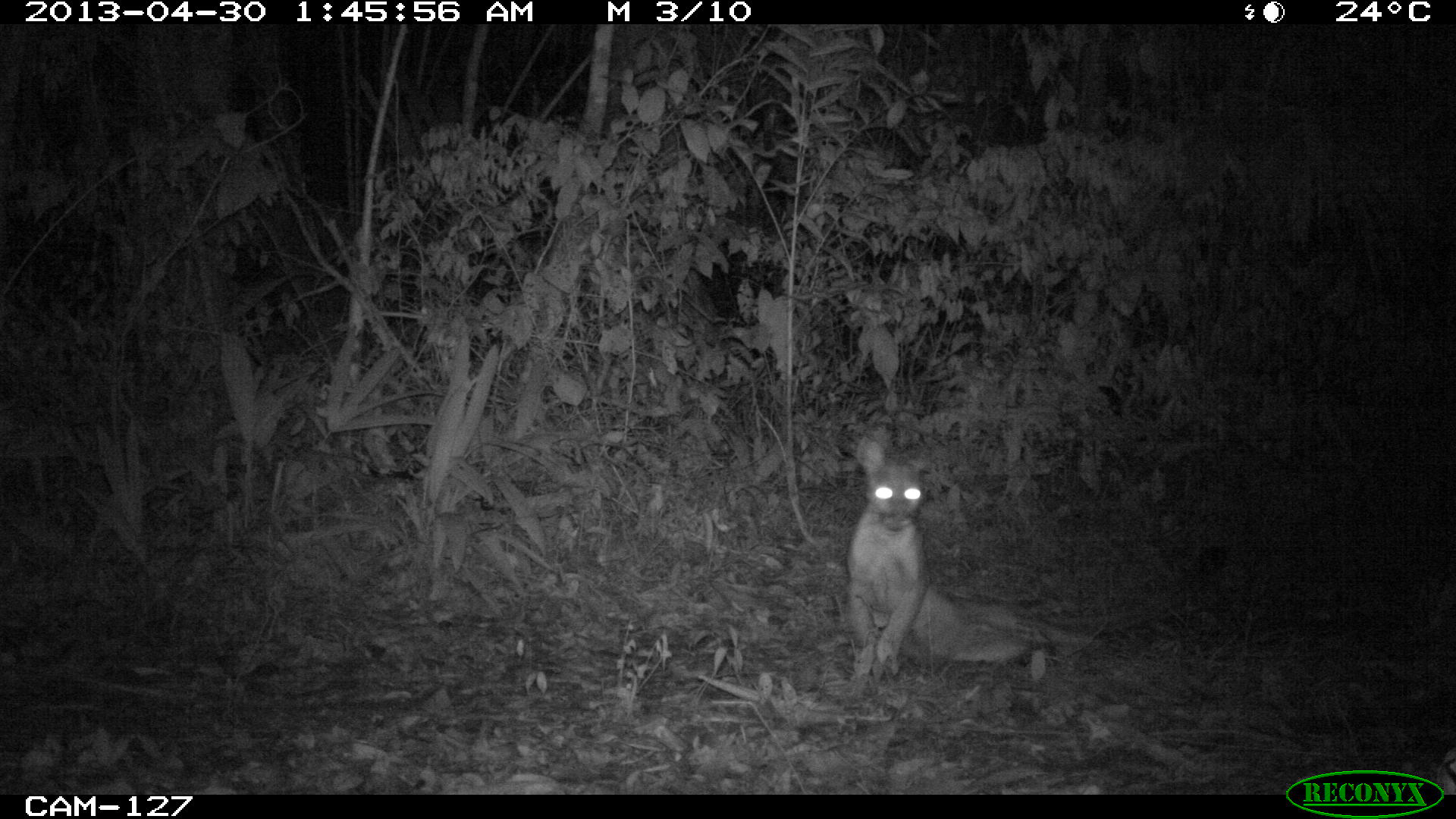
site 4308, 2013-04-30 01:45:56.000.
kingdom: Animalia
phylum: Chordata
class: Mammalia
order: Carnivora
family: Felidae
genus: Puma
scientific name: Puma concolor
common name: mountain lion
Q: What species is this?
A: Puma concolor (mountain lion).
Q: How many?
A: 1.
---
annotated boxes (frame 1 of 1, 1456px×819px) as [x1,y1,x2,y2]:
puma concolor: [846,435,1228,679]